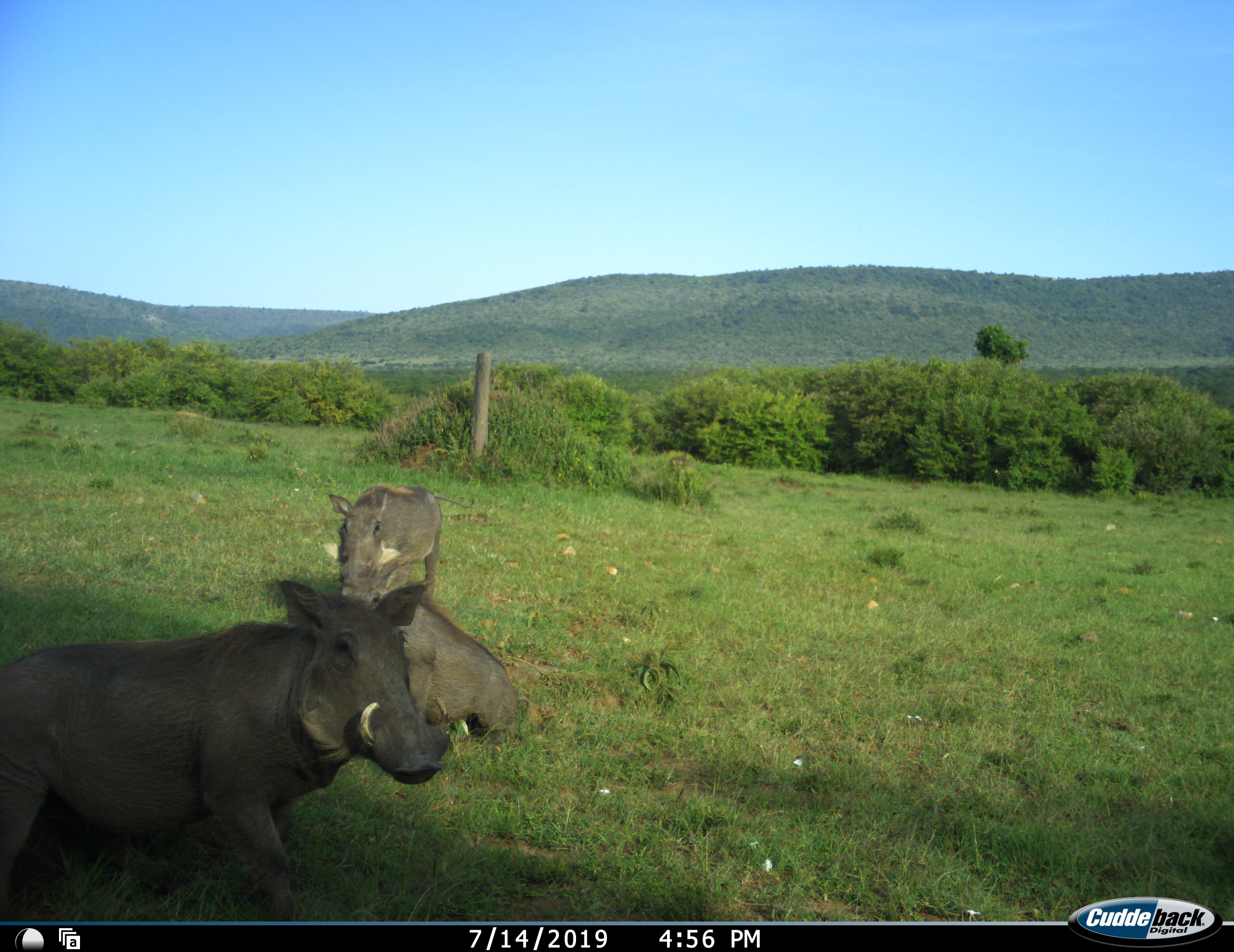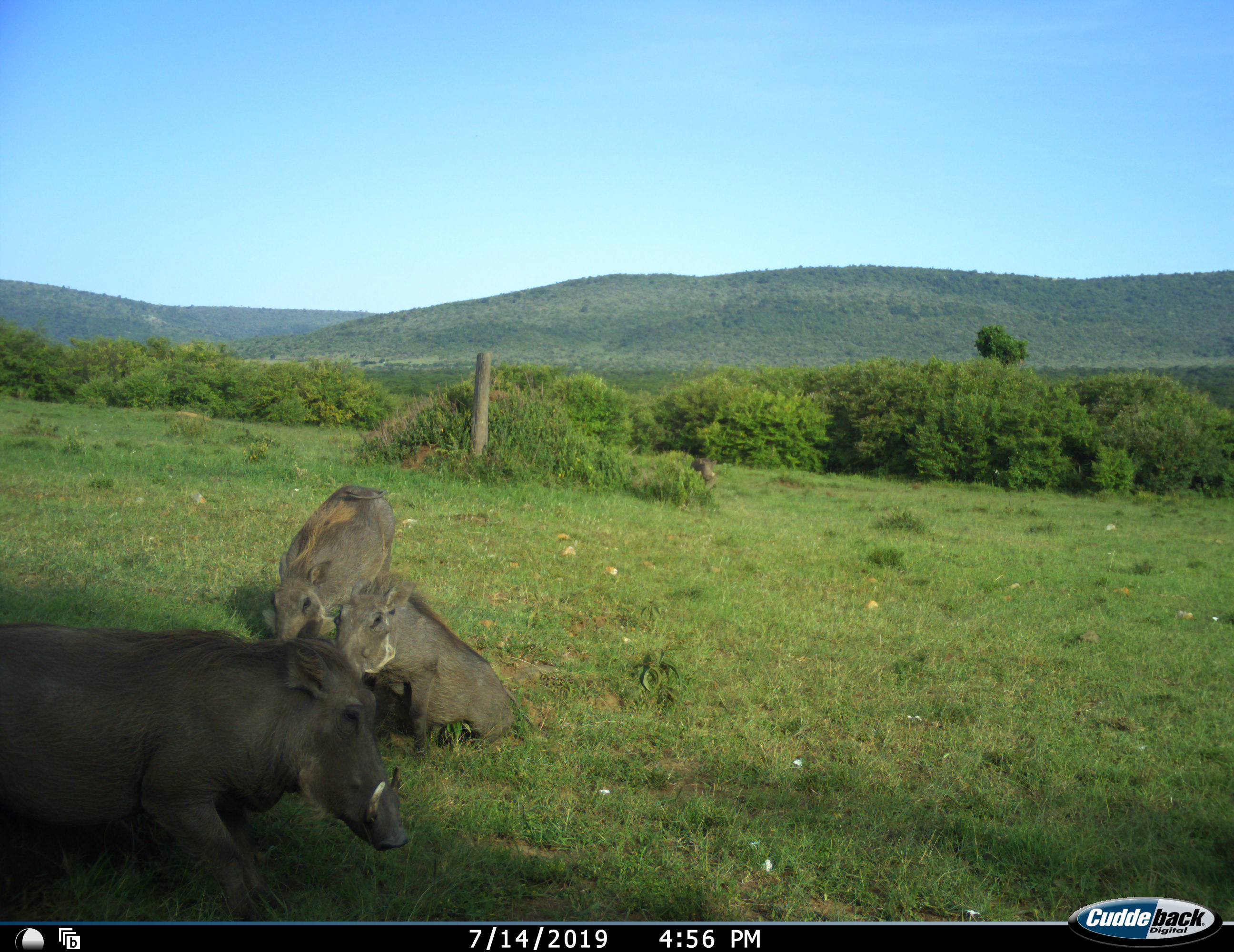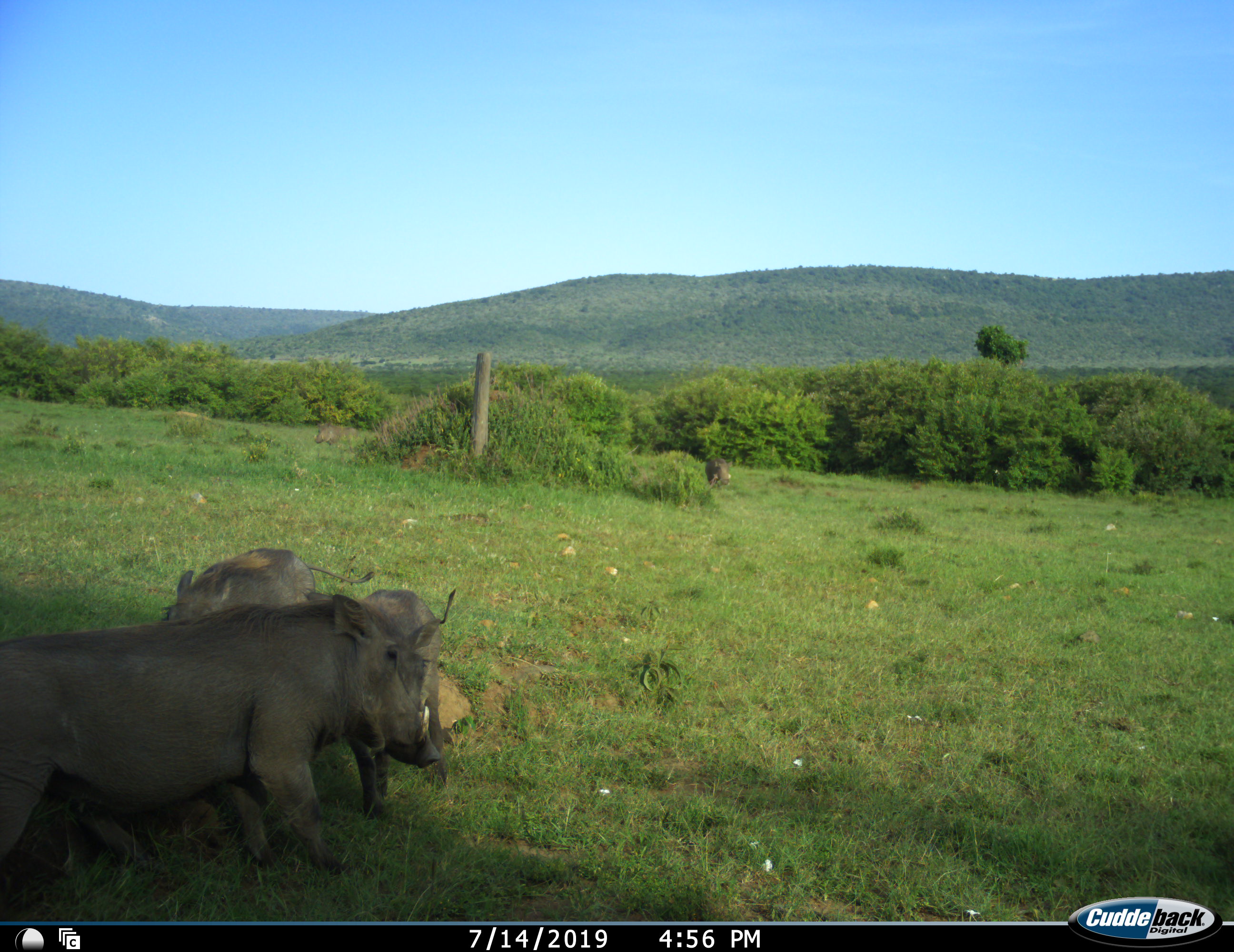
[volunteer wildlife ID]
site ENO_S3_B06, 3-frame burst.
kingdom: Animalia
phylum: Chordata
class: Mammalia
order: Artiodactyla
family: Suidae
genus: Phacochoerus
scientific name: Phacochoerus africanus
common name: warthog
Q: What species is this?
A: Warthog (Phacochoerus africanus).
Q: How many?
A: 4.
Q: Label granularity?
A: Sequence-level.